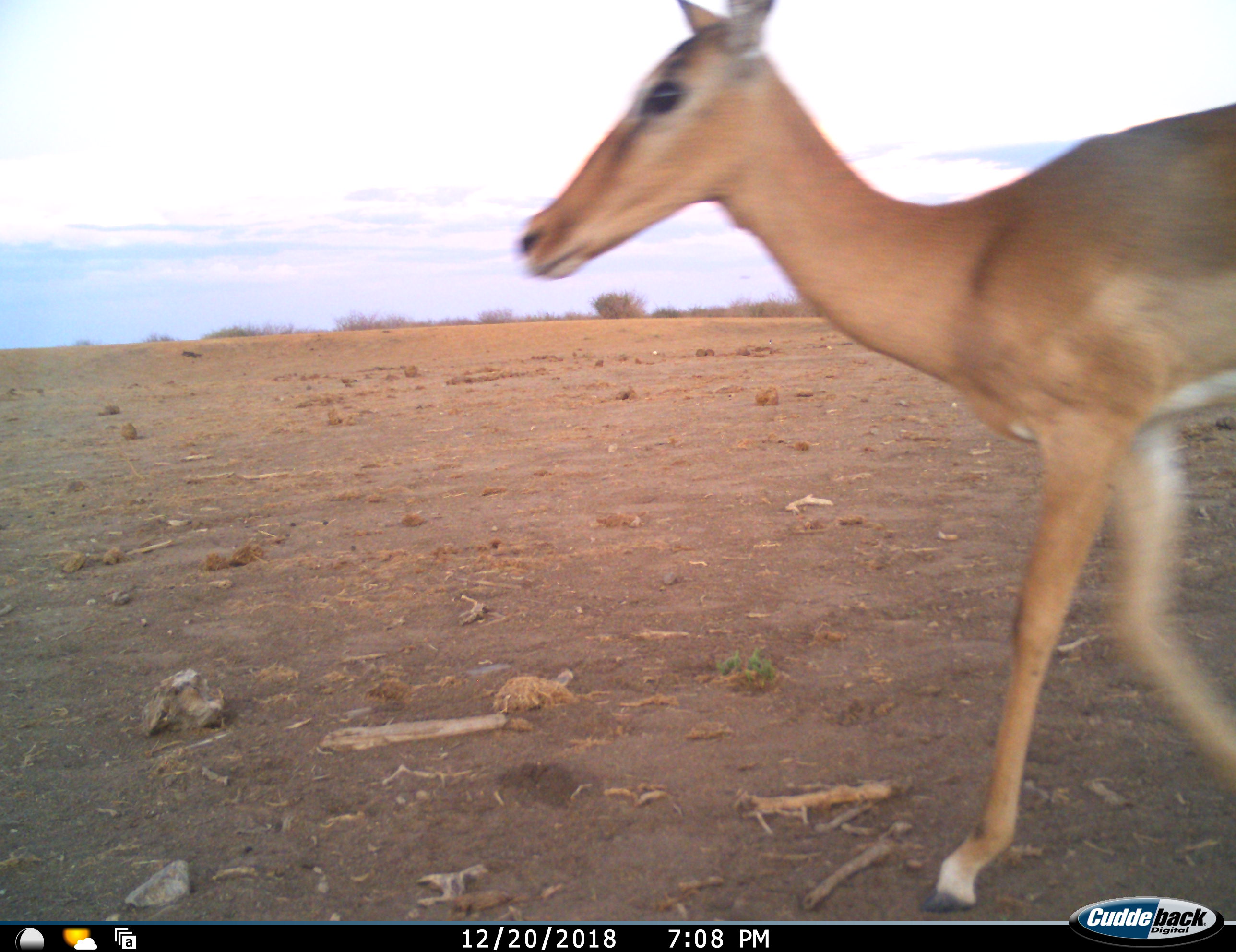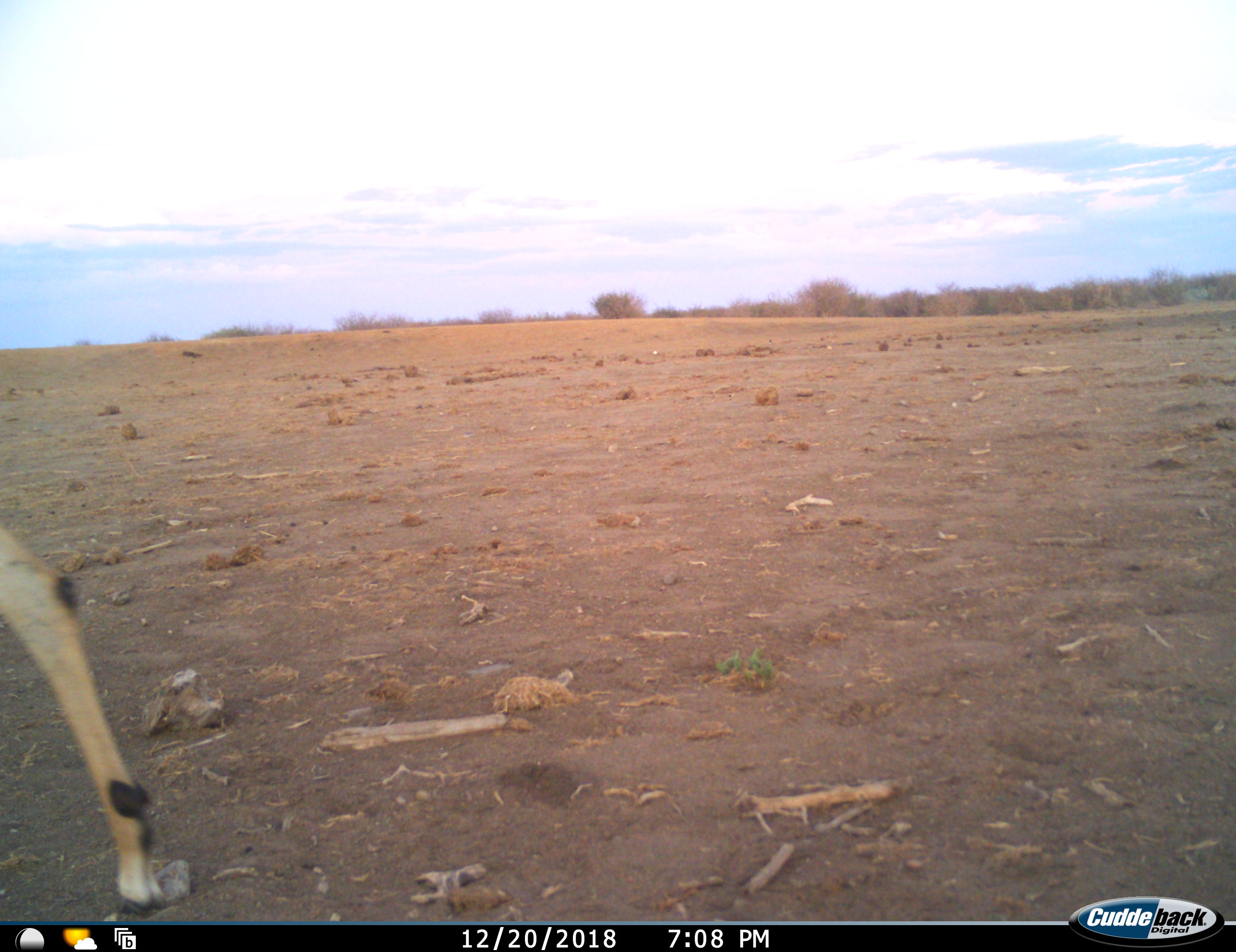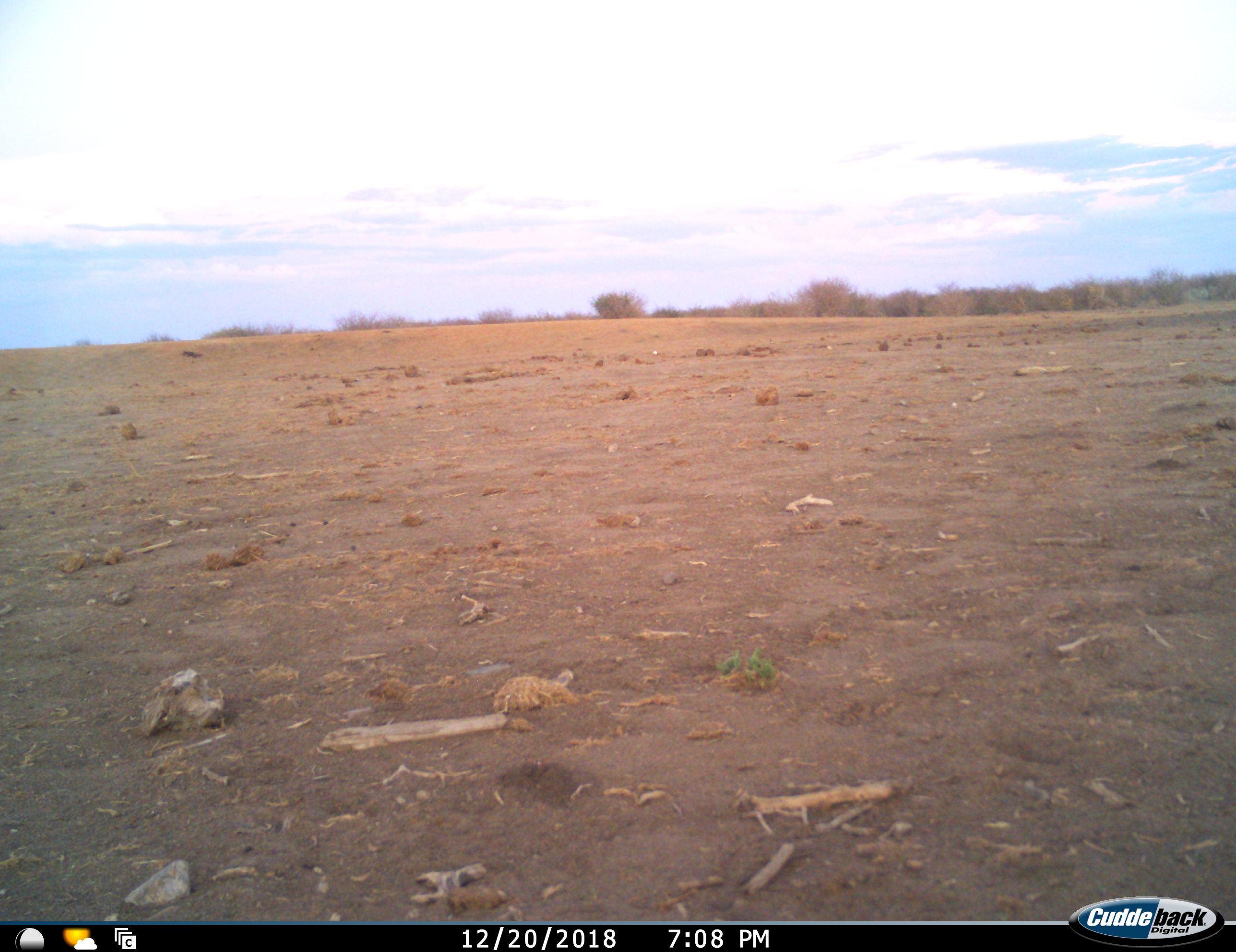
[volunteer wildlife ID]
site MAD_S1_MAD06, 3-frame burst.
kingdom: Animalia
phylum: Chordata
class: Mammalia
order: Artiodactyla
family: Bovidae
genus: Aepyceros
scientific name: Aepyceros melampus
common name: impala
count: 1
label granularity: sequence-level